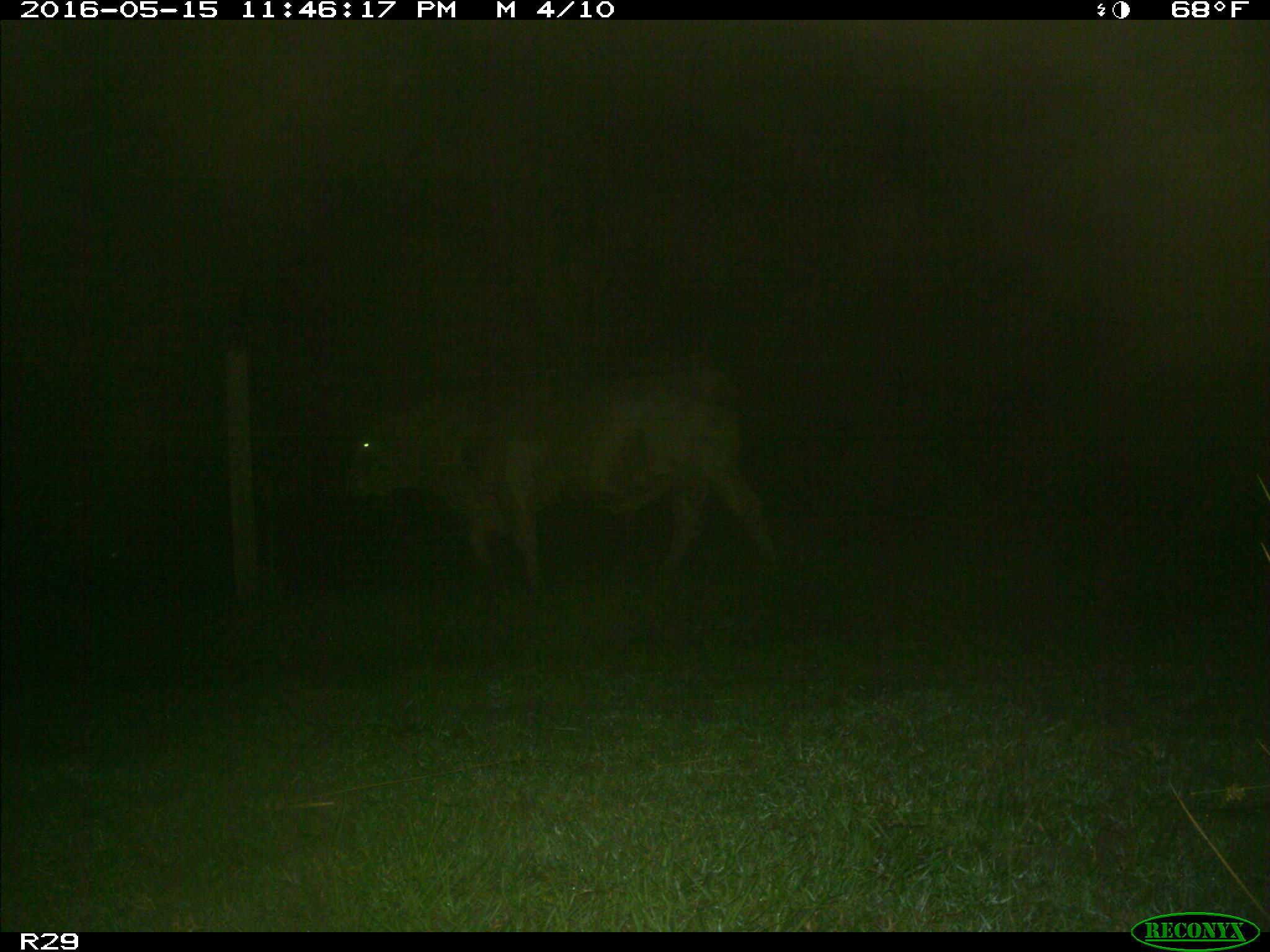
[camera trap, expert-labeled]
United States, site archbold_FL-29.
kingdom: Animalia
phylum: Chordata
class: Mammalia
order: Artiodactyla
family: Bovidae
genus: Bos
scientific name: Bos taurus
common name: domestic cow